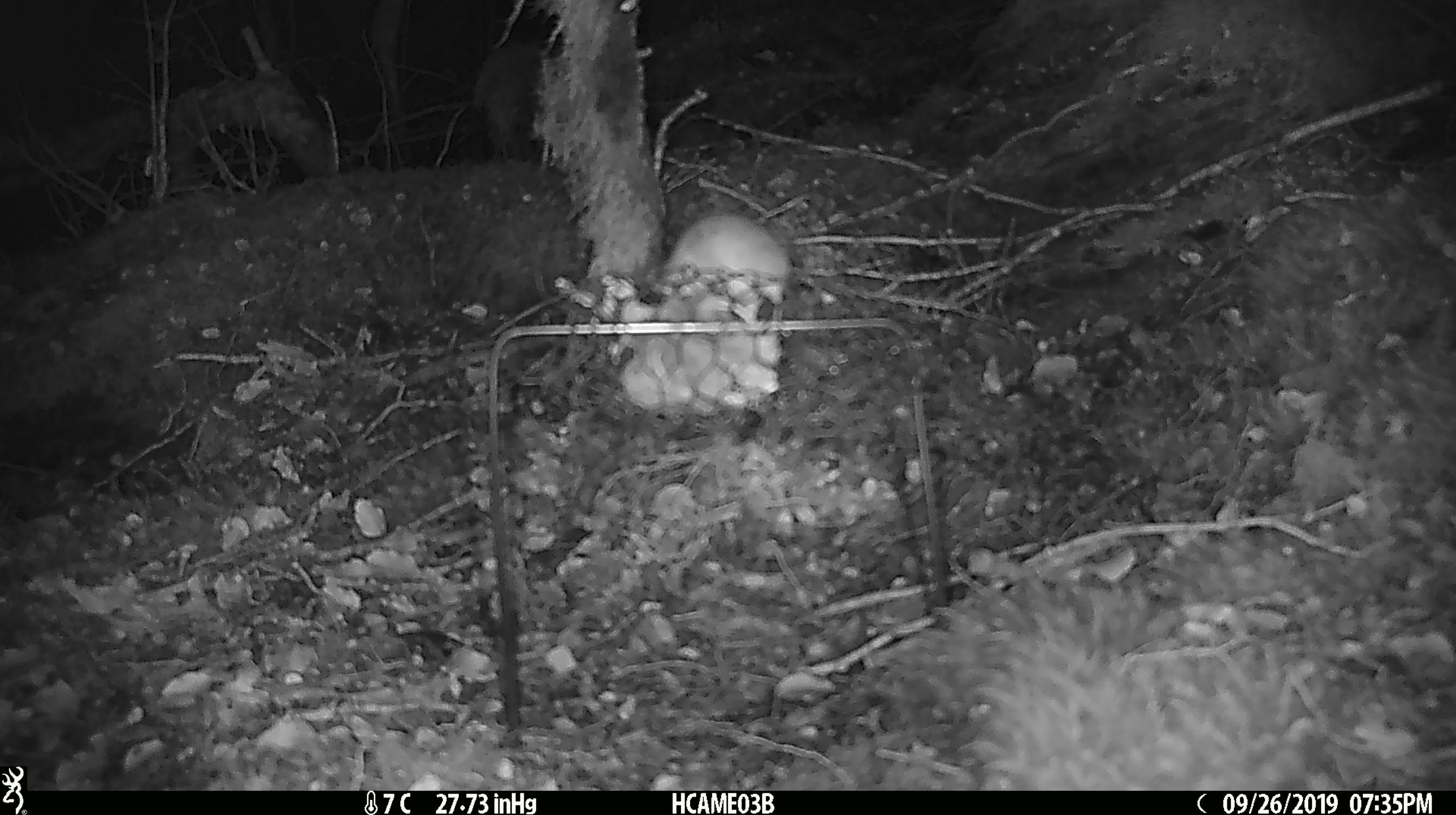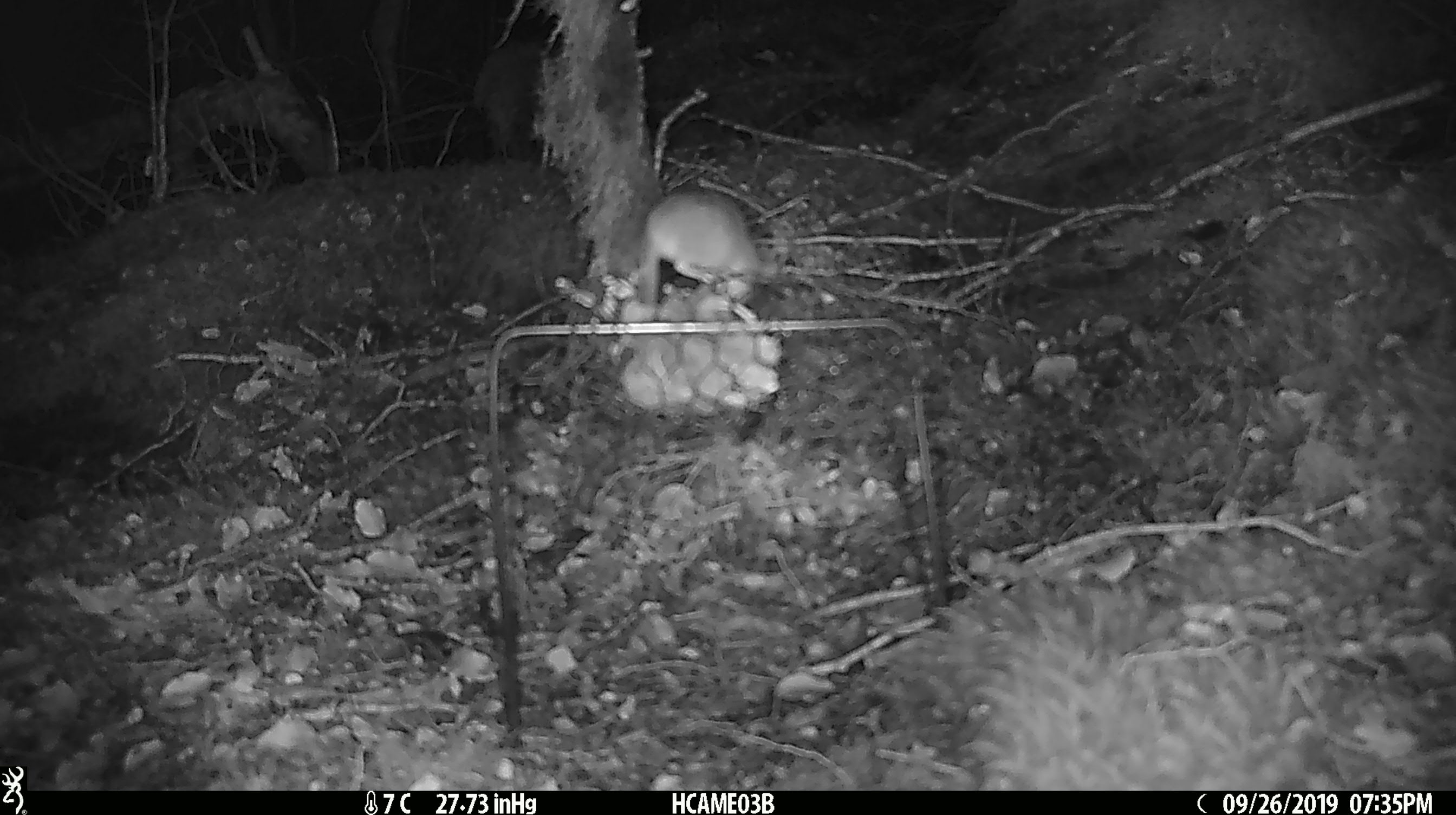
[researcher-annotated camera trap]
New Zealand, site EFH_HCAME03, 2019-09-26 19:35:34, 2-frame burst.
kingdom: Animalia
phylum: Chordata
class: Mammalia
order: Rodentia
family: Muridae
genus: Mus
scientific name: Mus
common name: mouse